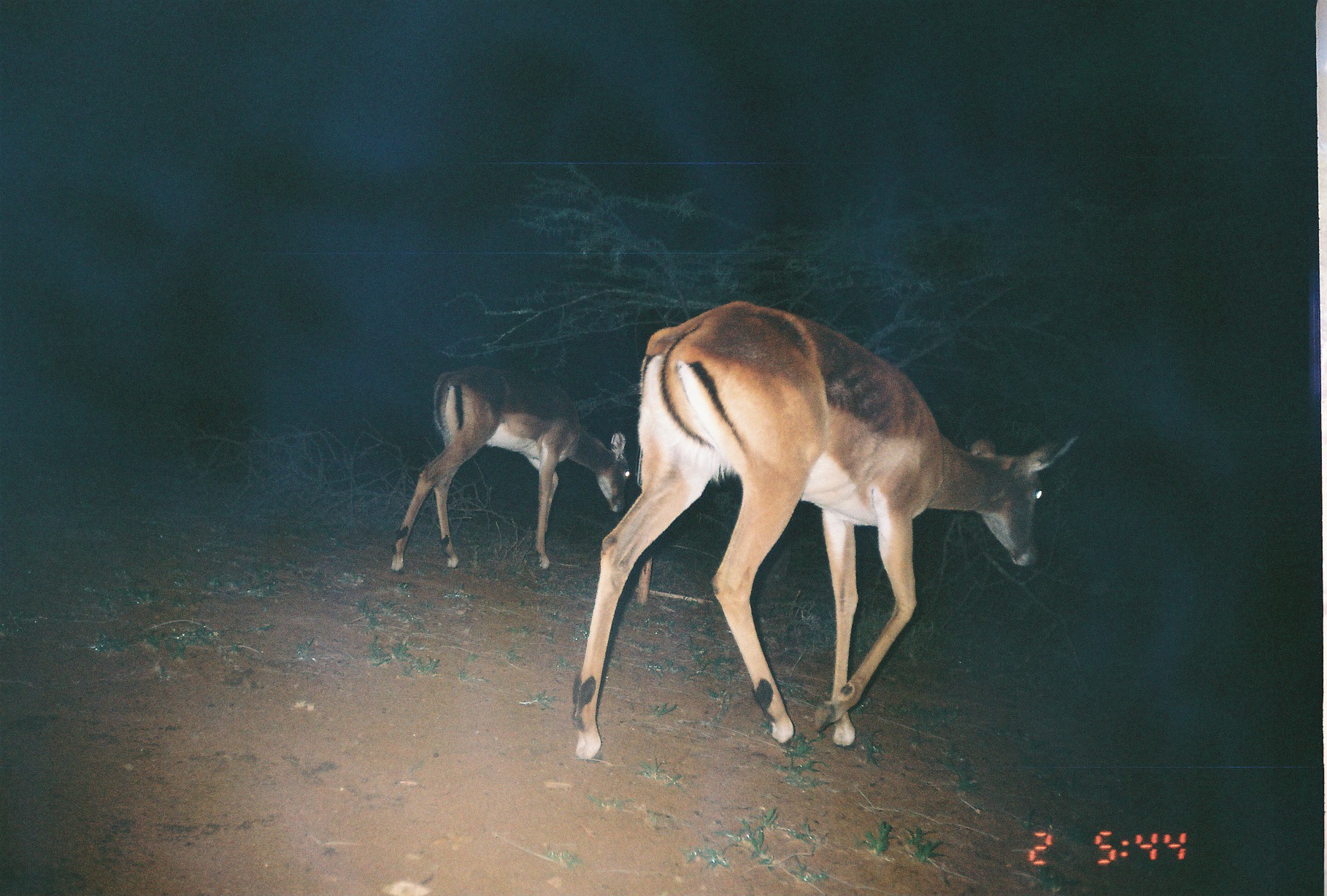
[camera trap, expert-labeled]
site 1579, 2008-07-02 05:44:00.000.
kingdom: Animalia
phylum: Chordata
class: Mammalia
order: Artiodactyla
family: Bovidae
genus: Aepyceros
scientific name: Aepyceros melampus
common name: impala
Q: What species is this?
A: Aepyceros melampus (impala).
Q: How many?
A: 2.